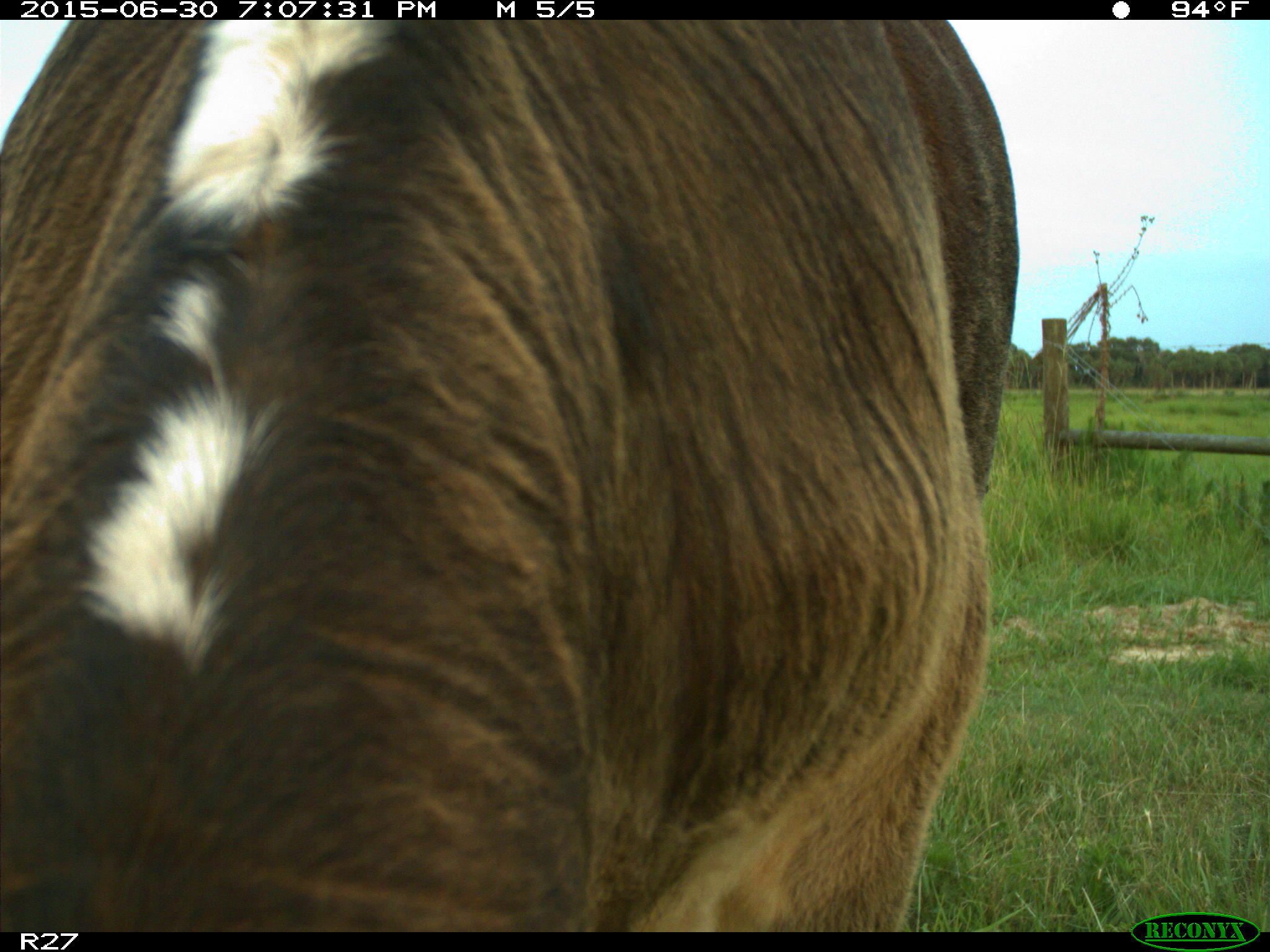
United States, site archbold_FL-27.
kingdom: Animalia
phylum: Chordata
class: Mammalia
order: Artiodactyla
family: Bovidae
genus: Bos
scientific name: Bos taurus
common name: domestic cow